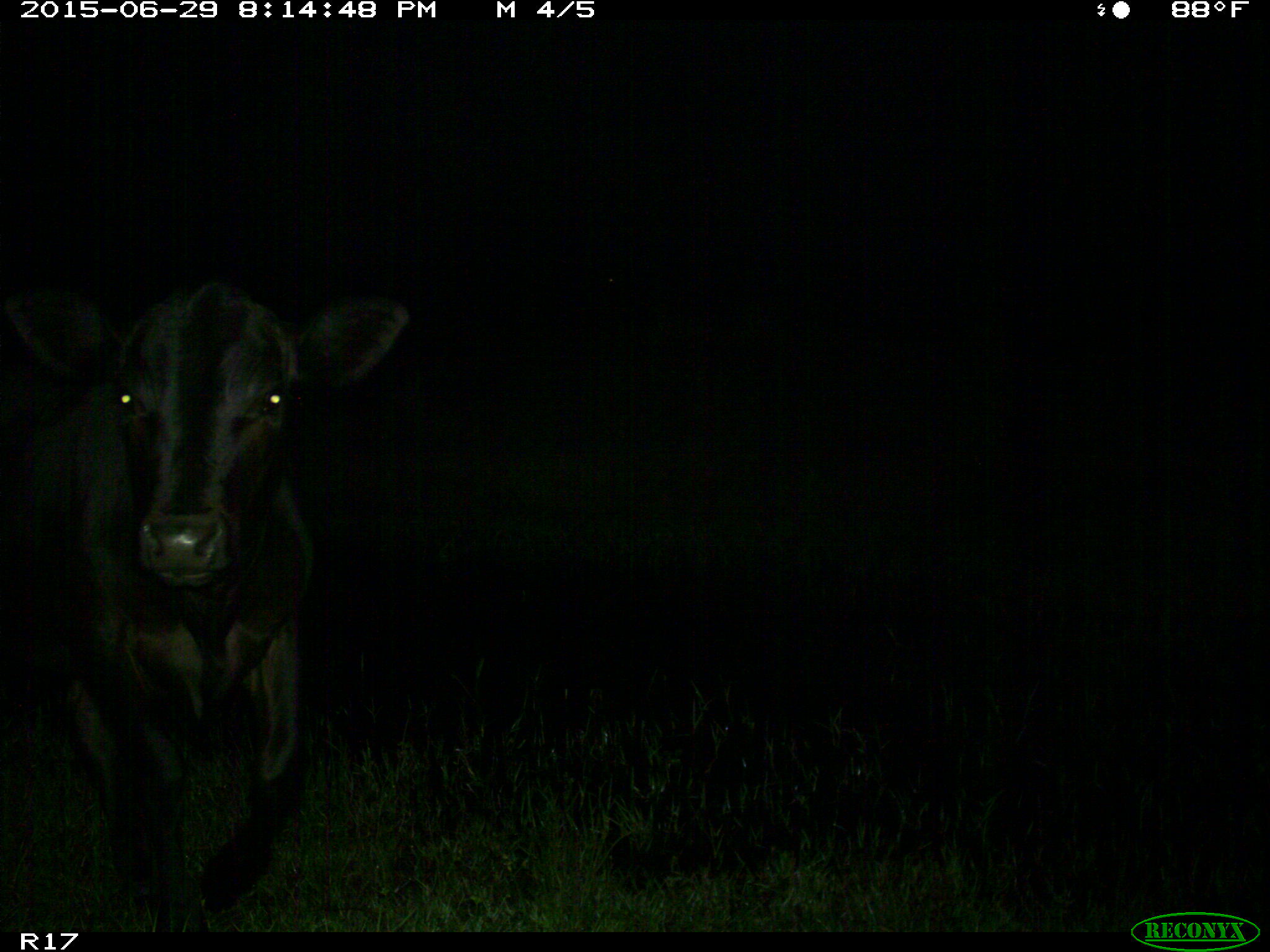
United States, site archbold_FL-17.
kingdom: Animalia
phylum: Chordata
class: Mammalia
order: Artiodactyla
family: Bovidae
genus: Bos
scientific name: Bos taurus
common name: domestic cow